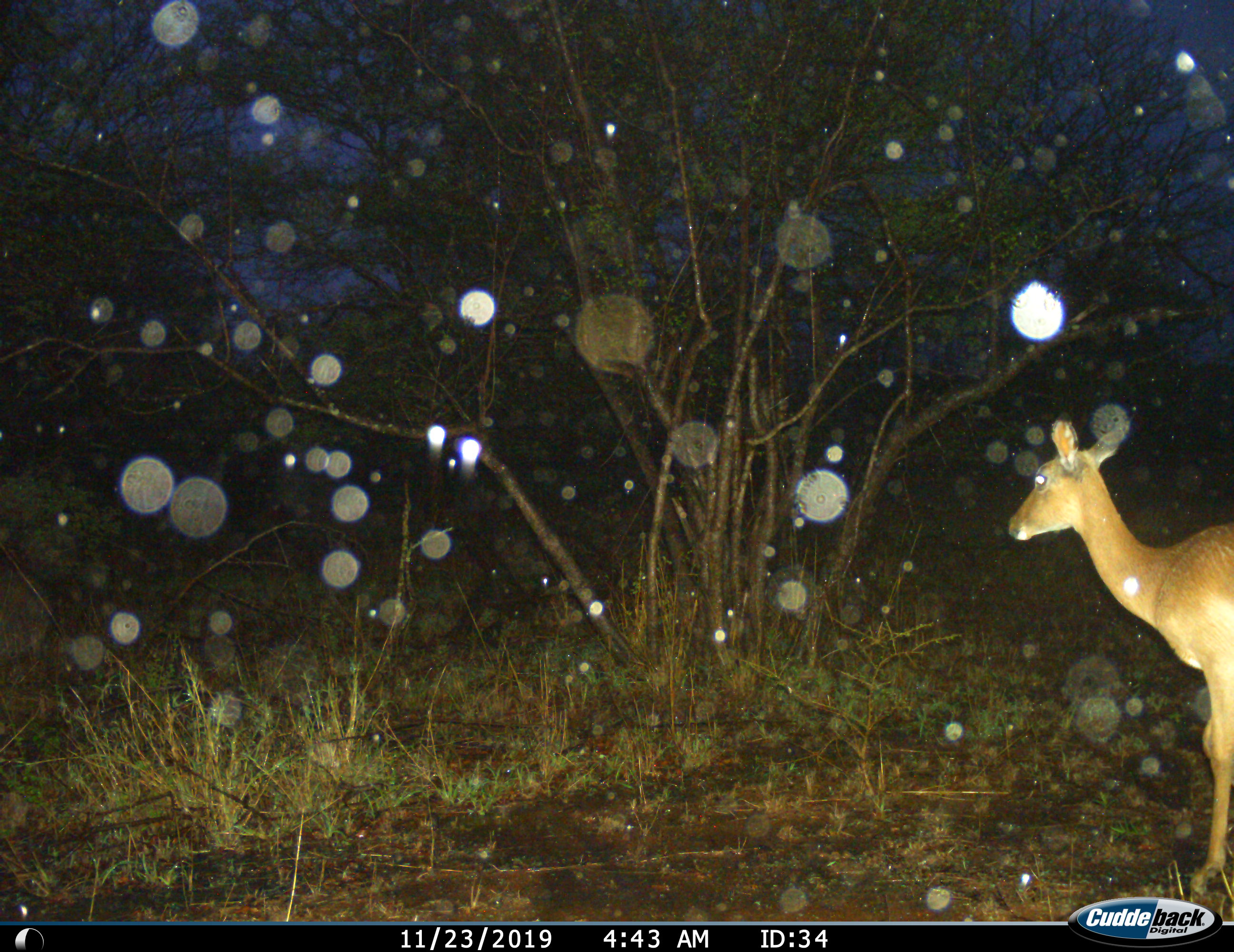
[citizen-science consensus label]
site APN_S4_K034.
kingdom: Animalia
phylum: Chordata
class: Mammalia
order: Artiodactyla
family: Bovidae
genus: Aepyceros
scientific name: Aepyceros melampus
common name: impala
Impala (Aepyceros melampus), count 1. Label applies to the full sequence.